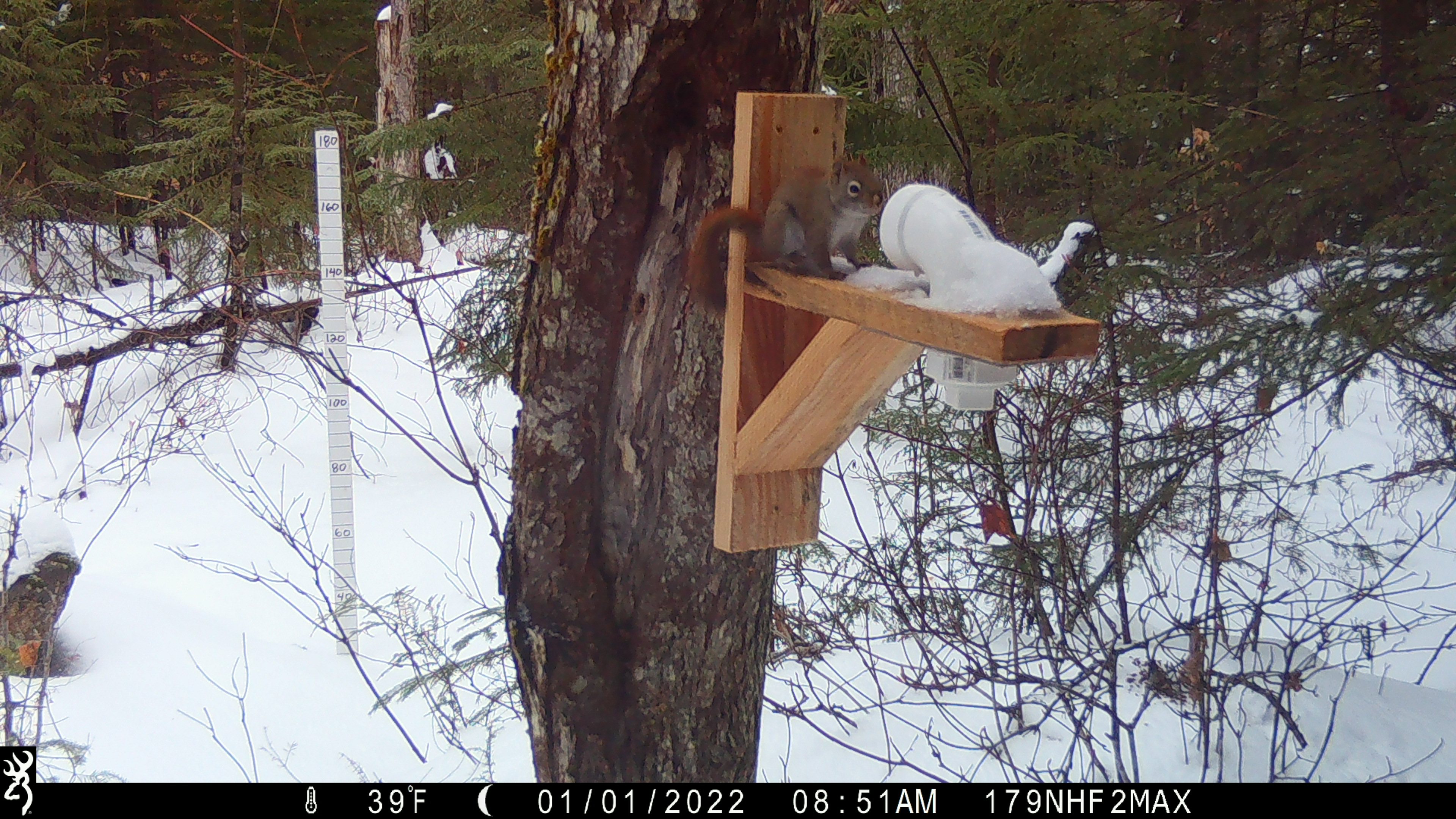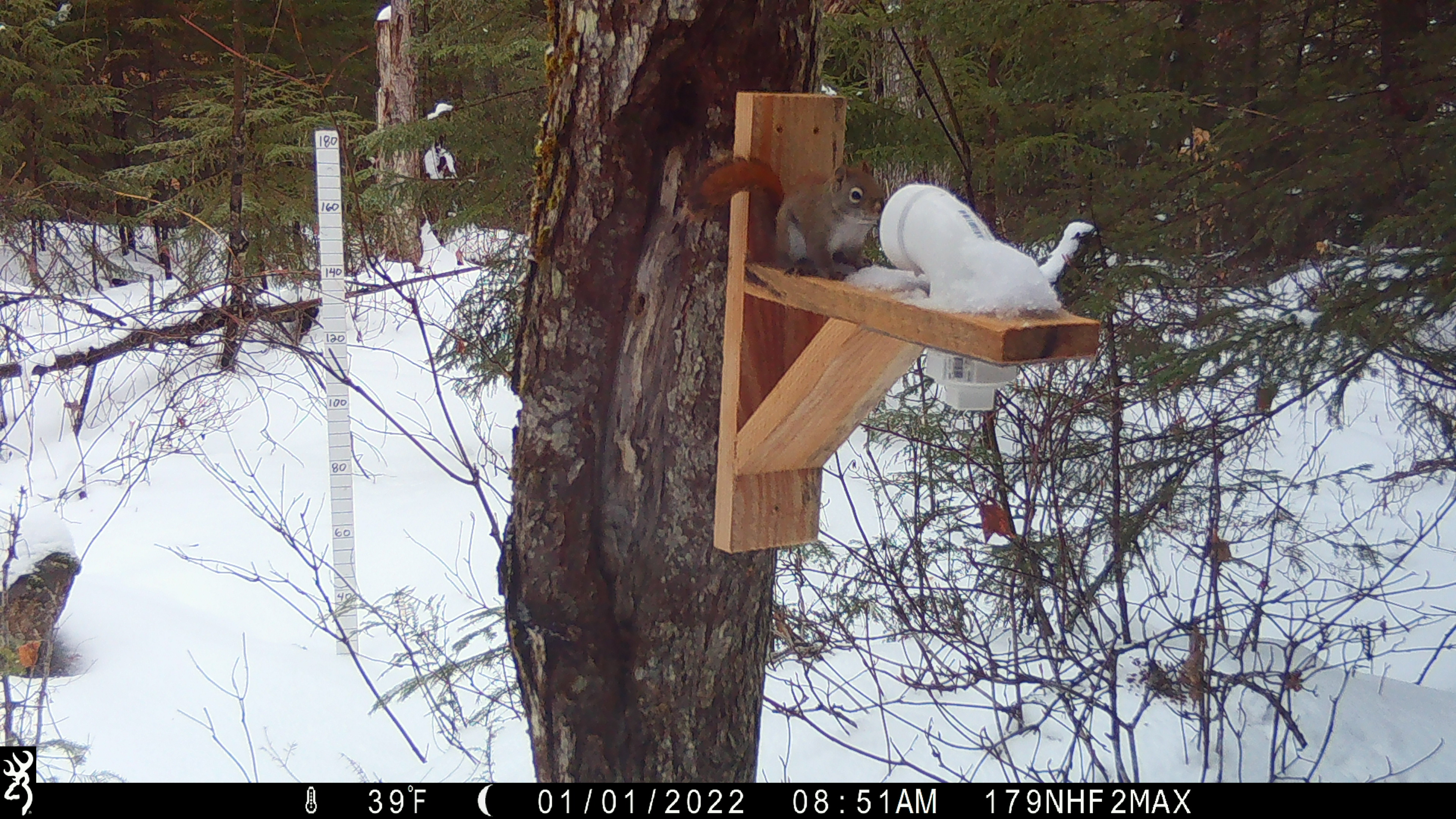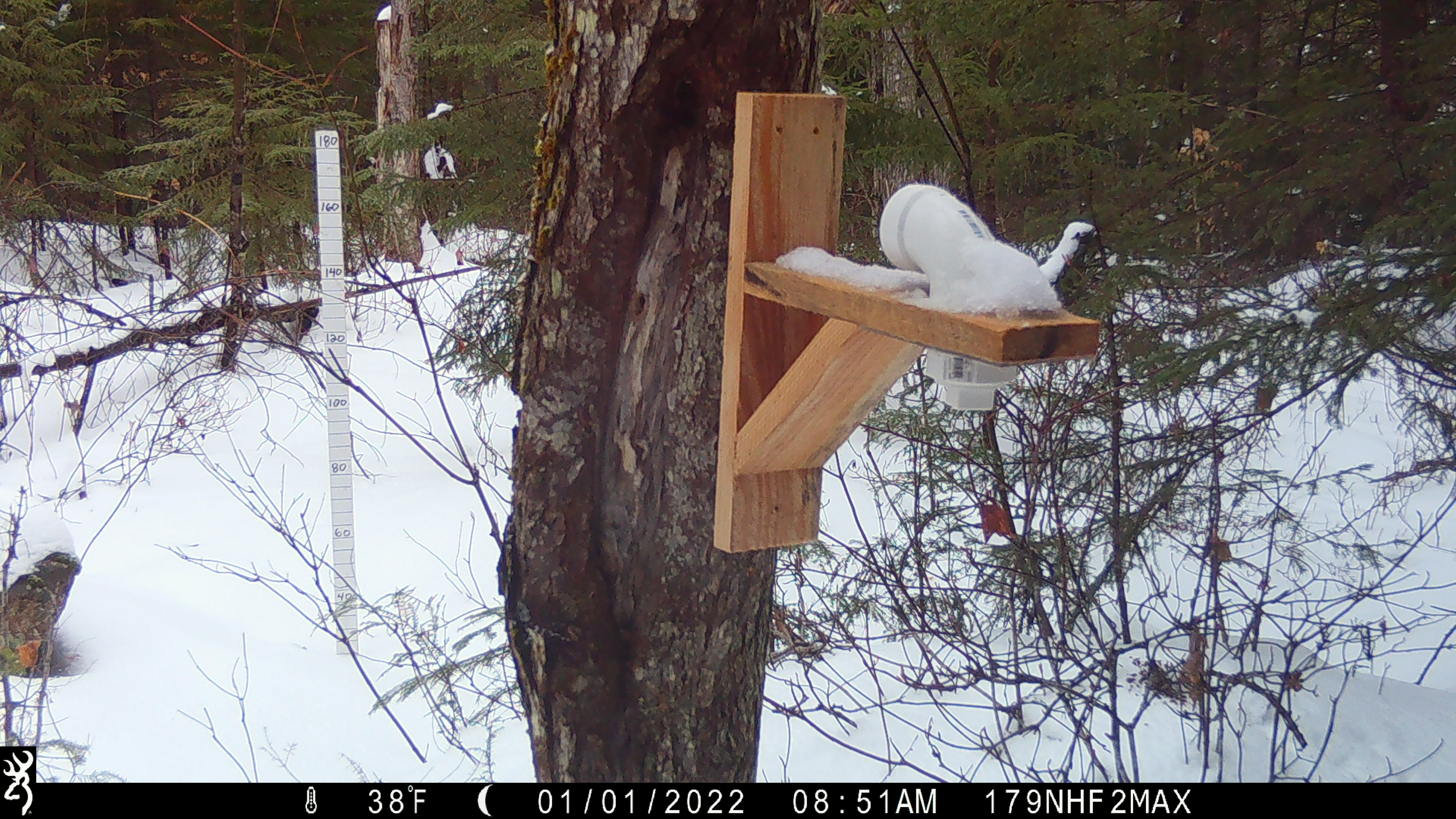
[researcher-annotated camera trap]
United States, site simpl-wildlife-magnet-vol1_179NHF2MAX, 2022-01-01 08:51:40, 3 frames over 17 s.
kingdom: Animalia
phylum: Chordata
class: Mammalia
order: Rodentia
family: Sciuridae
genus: Tamiasciurus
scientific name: Tamiasciurus hudsonicus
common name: red squirrel